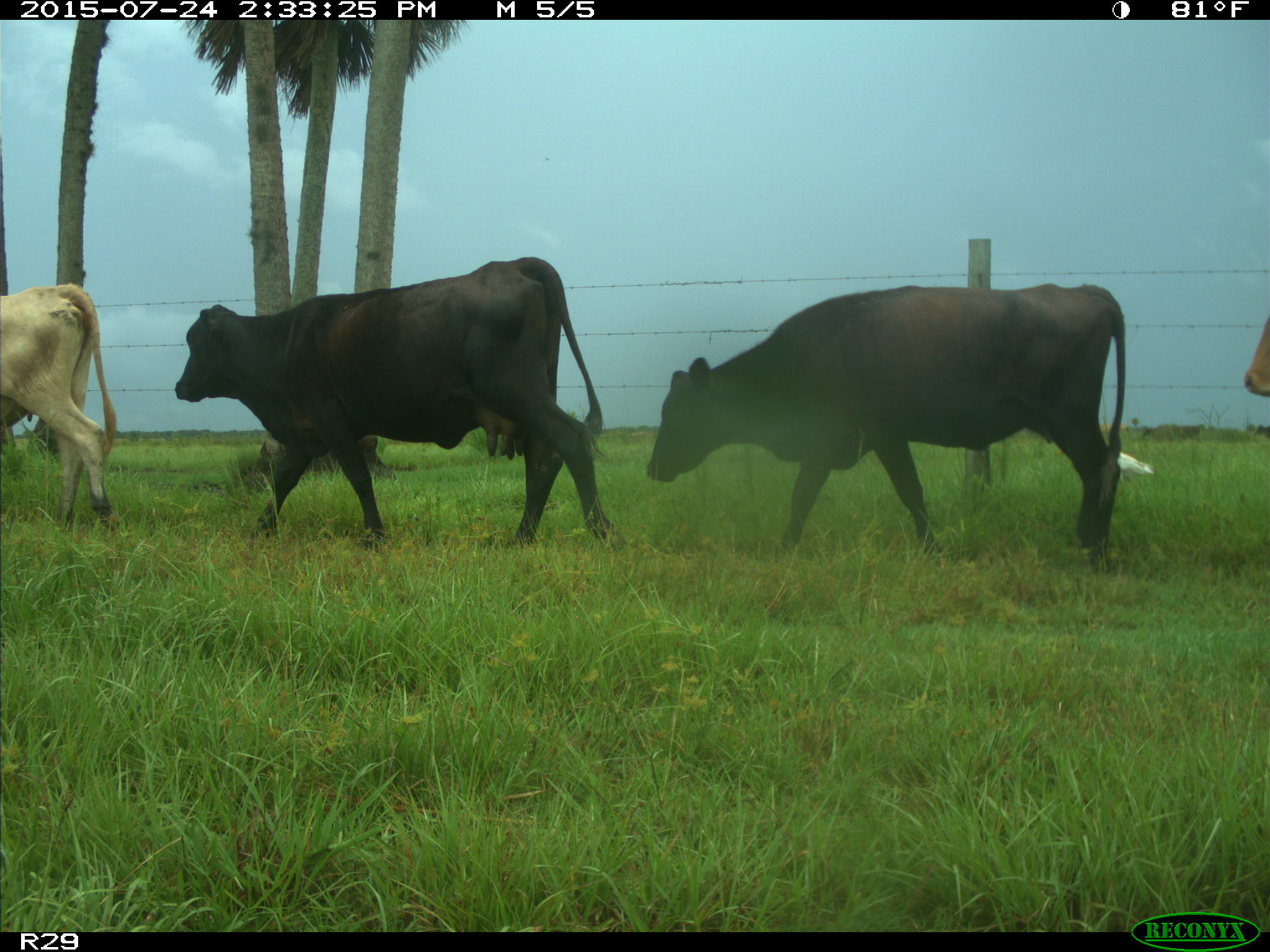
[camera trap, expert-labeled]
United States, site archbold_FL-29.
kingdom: Animalia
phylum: Chordata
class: Mammalia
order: Artiodactyla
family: Bovidae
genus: Bos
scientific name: Bos taurus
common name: domestic cow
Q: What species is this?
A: Bos taurus (domestic cow).